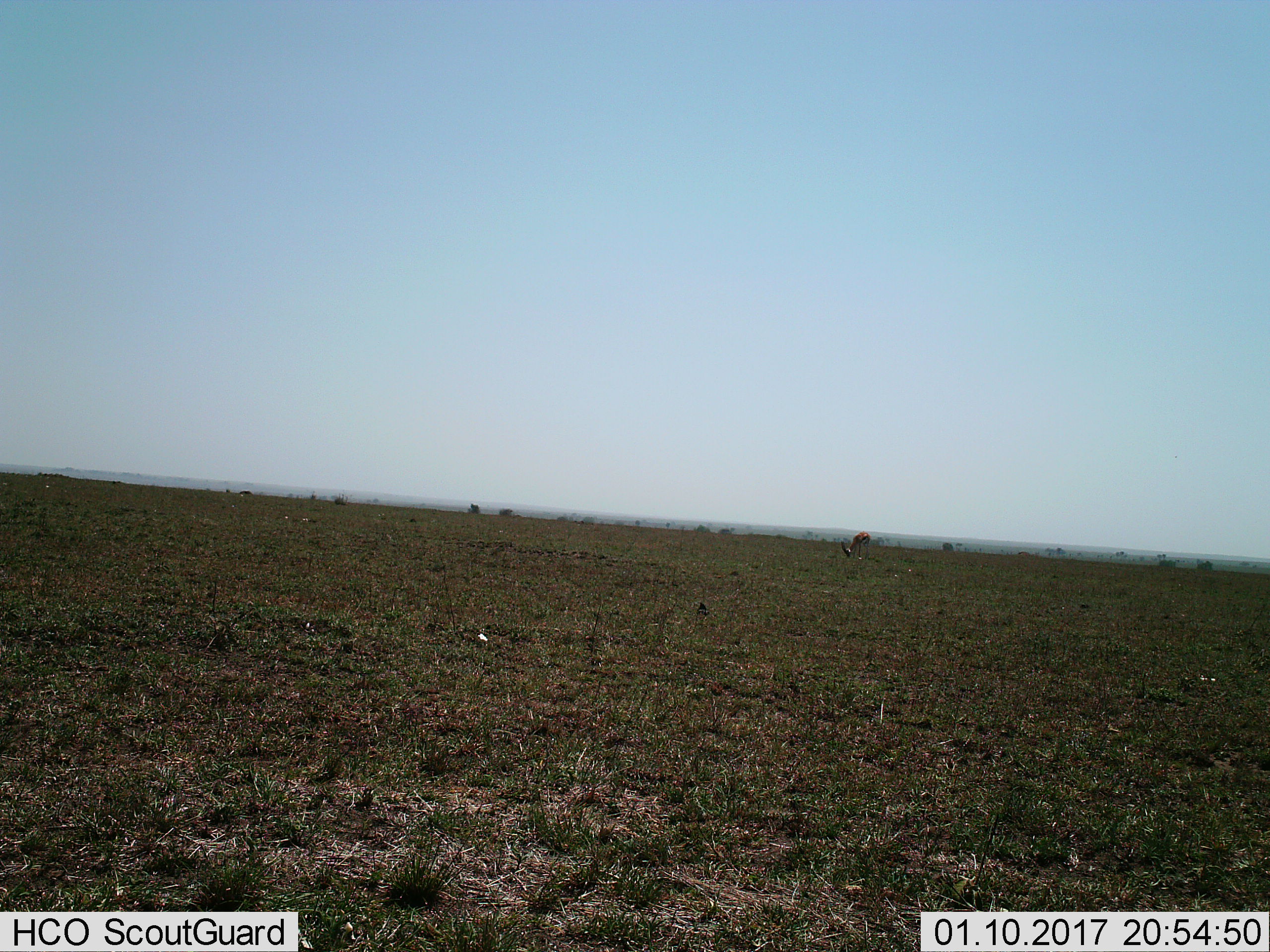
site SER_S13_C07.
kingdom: Animalia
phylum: Chordata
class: Mammalia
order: Artiodactyla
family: Bovidae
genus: Eudorcas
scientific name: Eudorcas thomsonii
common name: thomson's gazelle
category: gazellethomsons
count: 1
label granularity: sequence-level